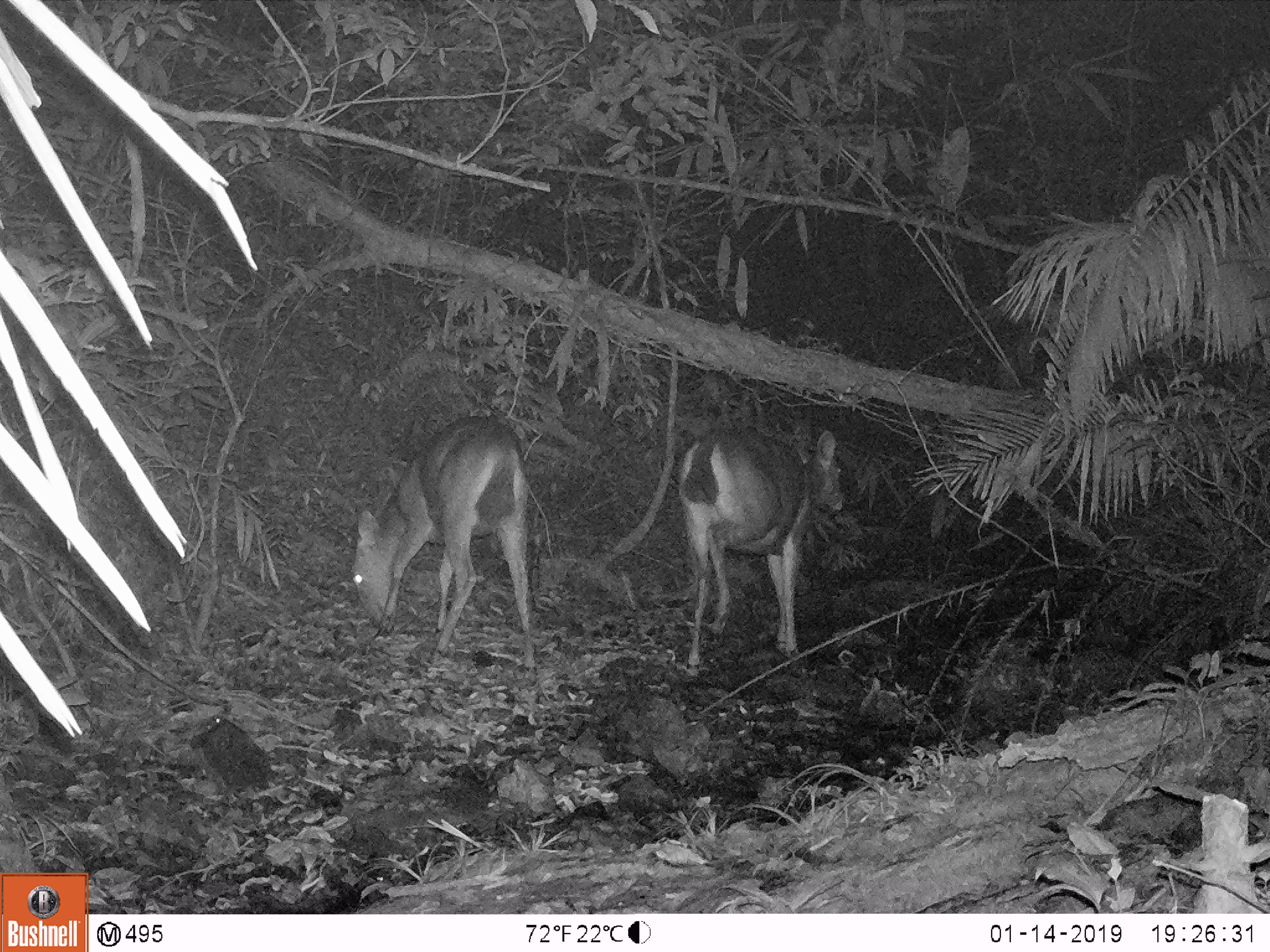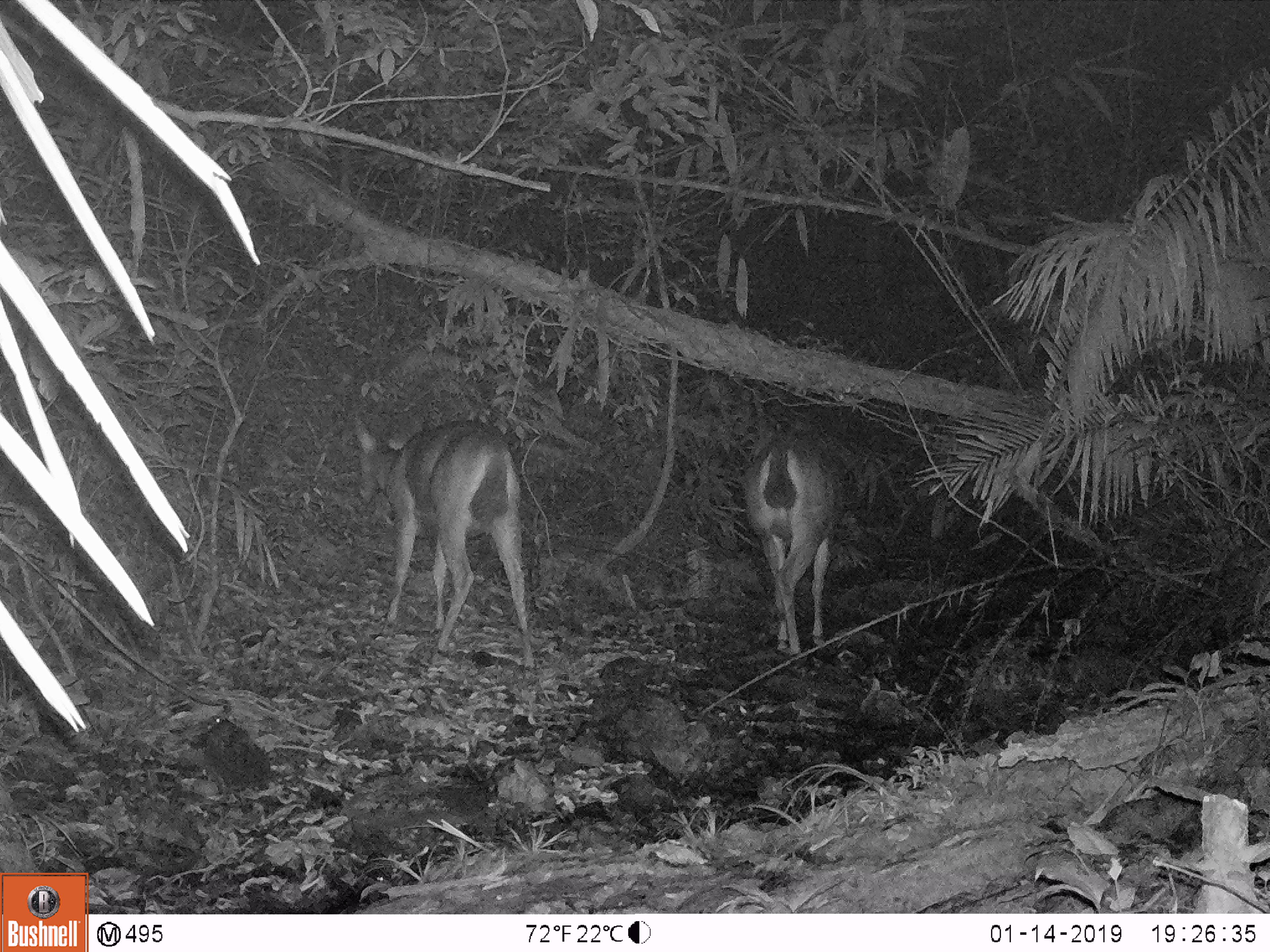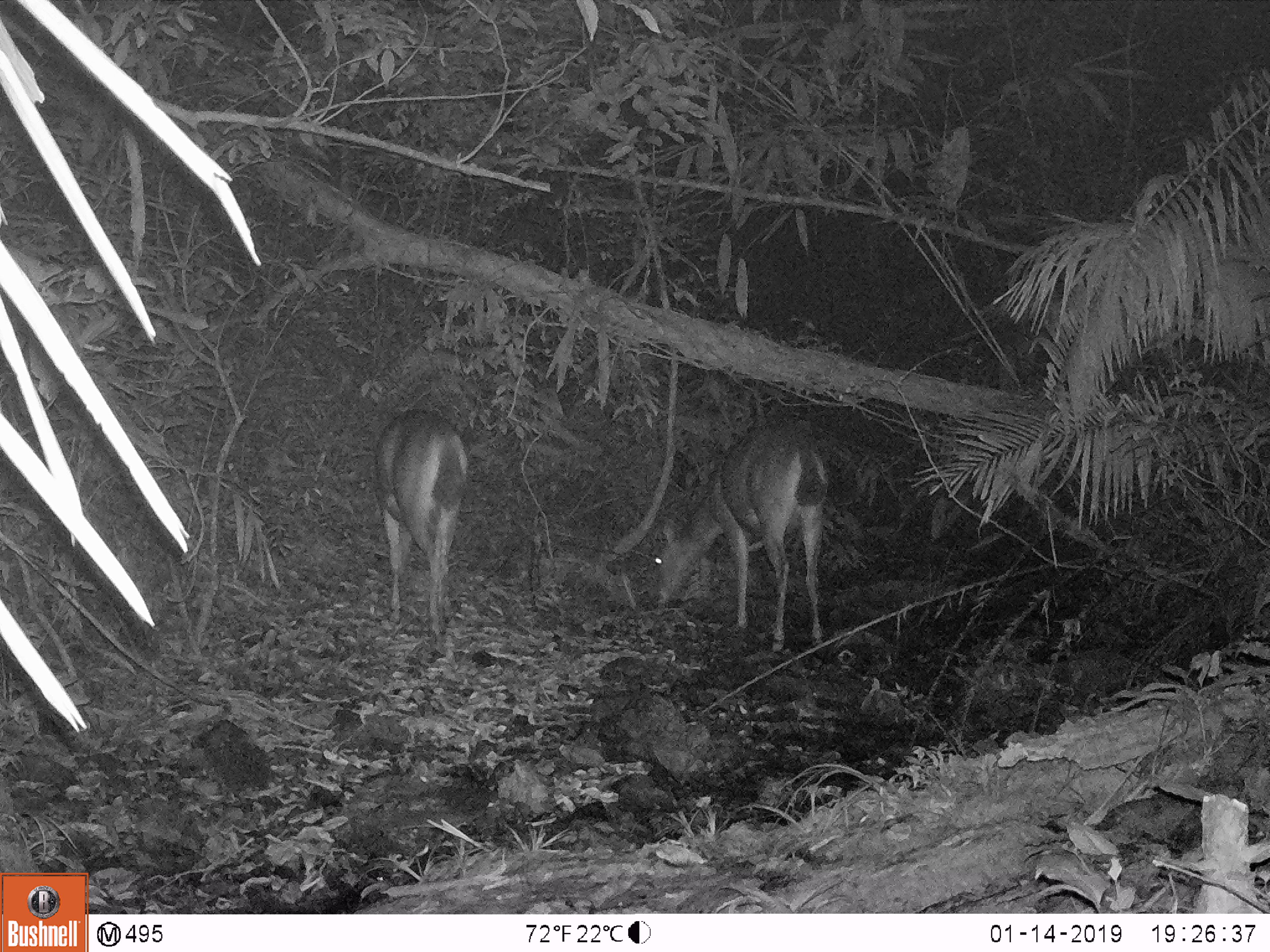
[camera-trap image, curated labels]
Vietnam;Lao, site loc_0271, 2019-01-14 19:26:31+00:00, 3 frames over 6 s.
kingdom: Animalia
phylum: Chordata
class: Mammalia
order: Artiodactyla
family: Cervidae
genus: Rusa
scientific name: Rusa unicolor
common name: sambar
Sambar (Rusa unicolor). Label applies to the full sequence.